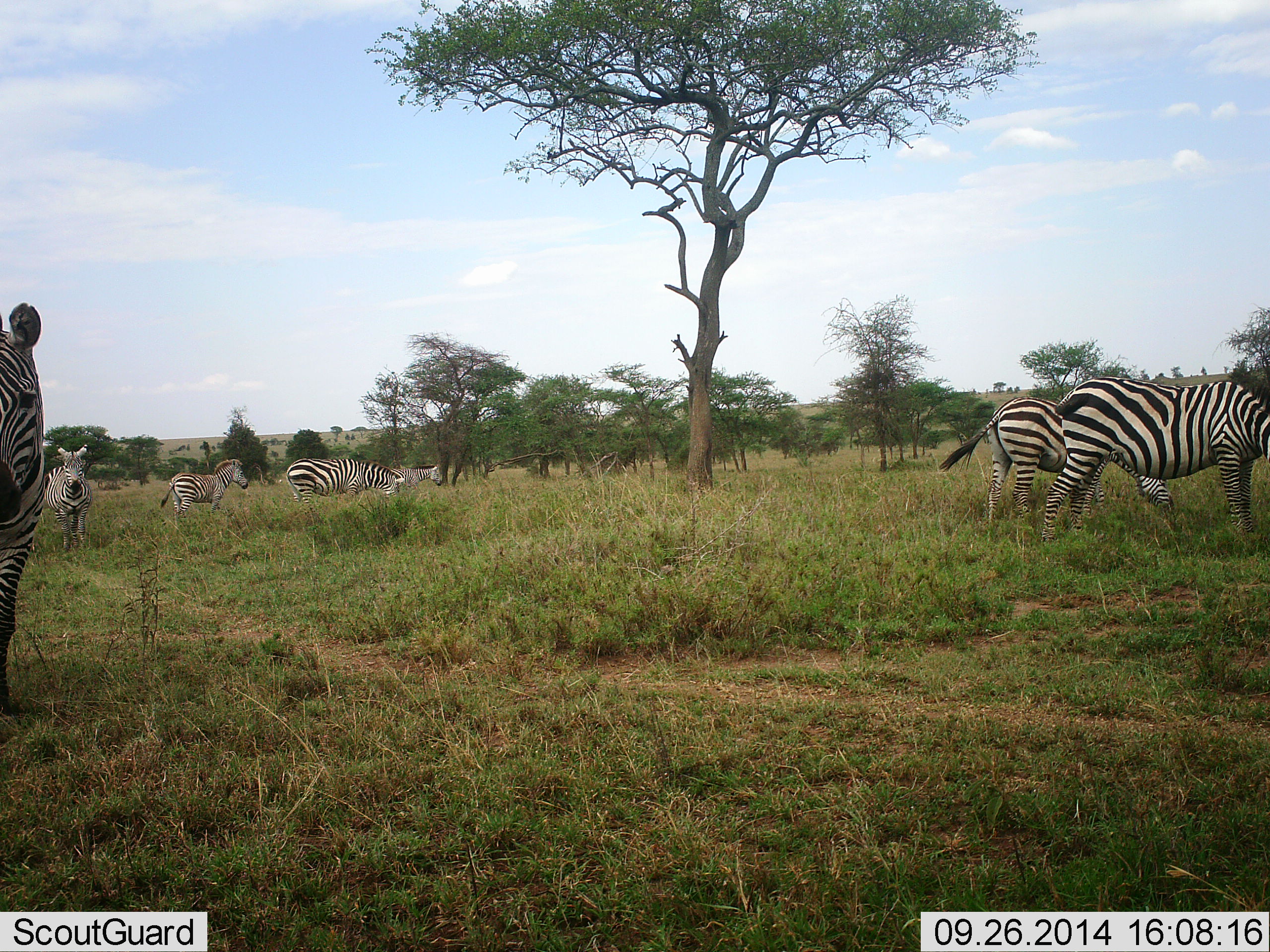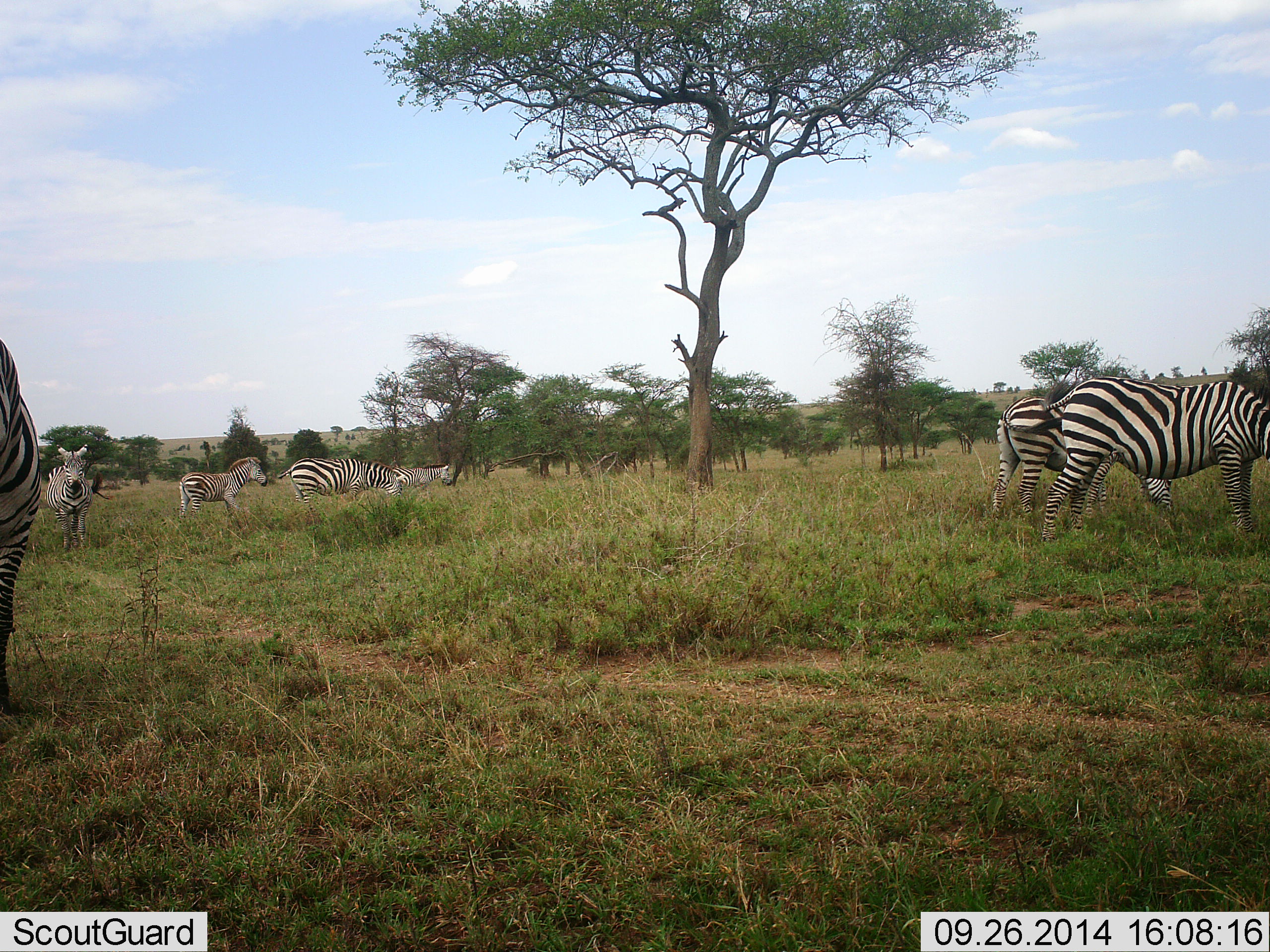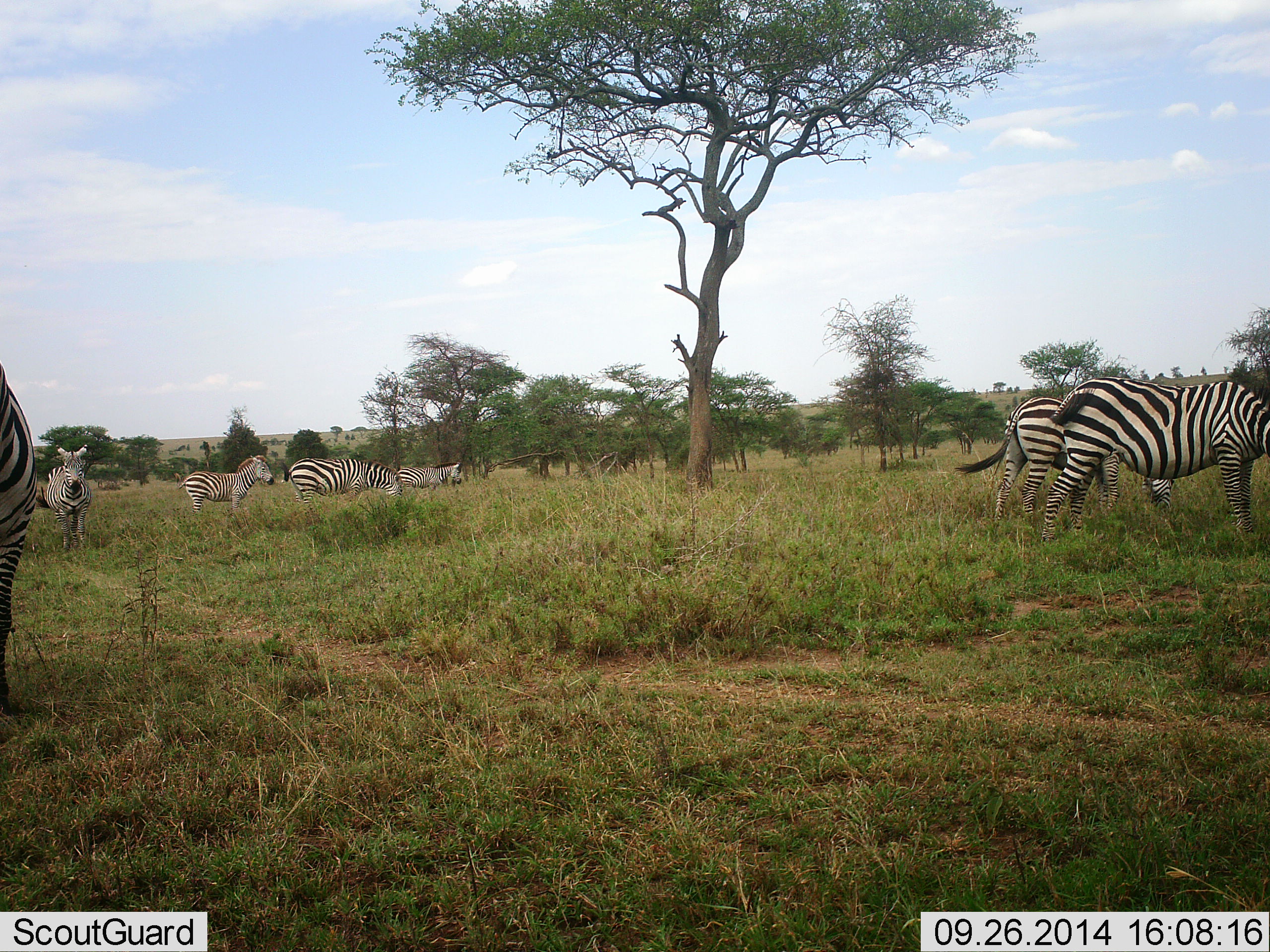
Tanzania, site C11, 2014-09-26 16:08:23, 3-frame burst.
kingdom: Animalia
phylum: Chordata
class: Mammalia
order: Perissodactyla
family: Equidae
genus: Equus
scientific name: Equus quagga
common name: plains zebra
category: zebra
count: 7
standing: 100%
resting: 0%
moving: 60%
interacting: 20%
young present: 0%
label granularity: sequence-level